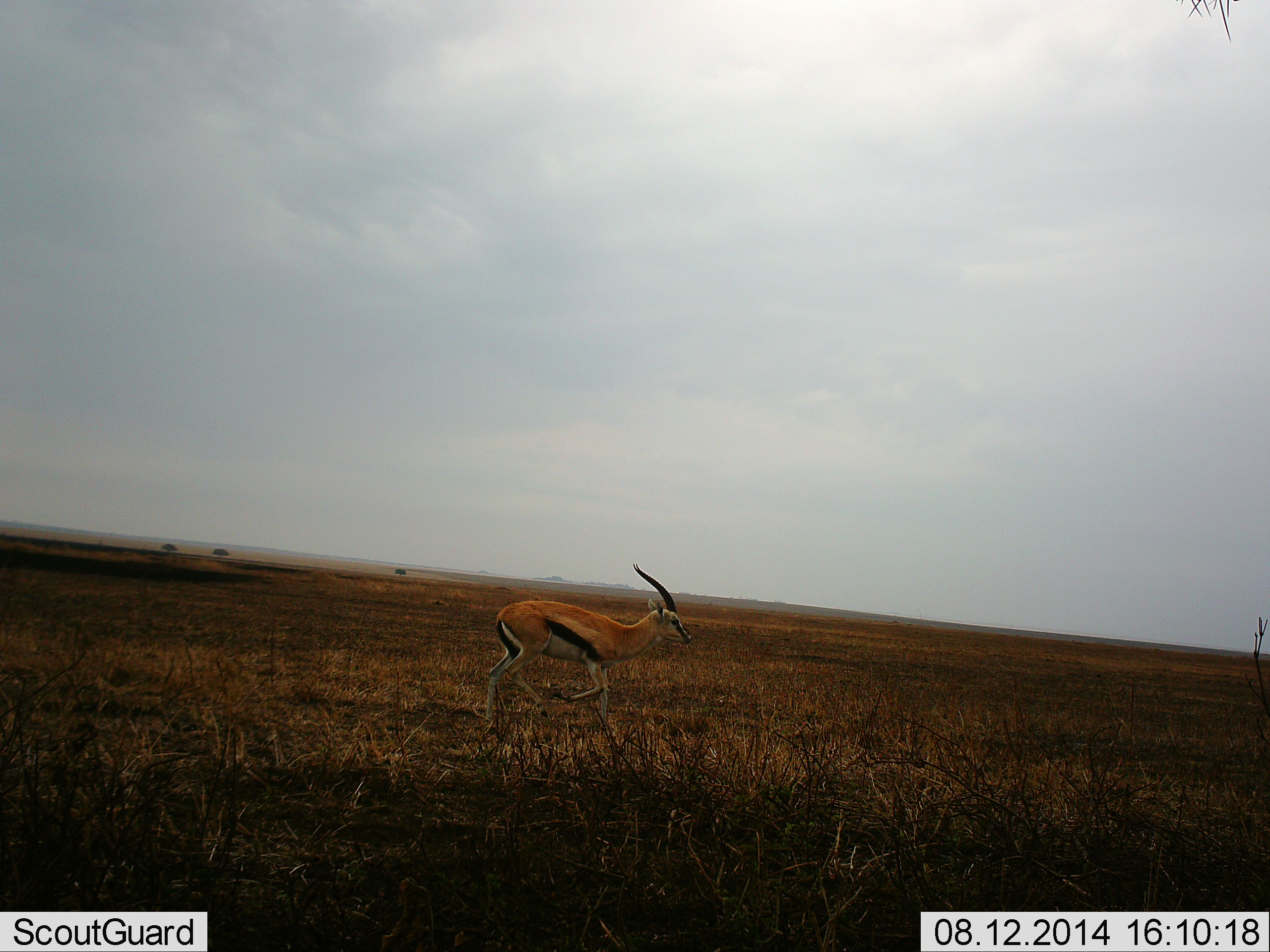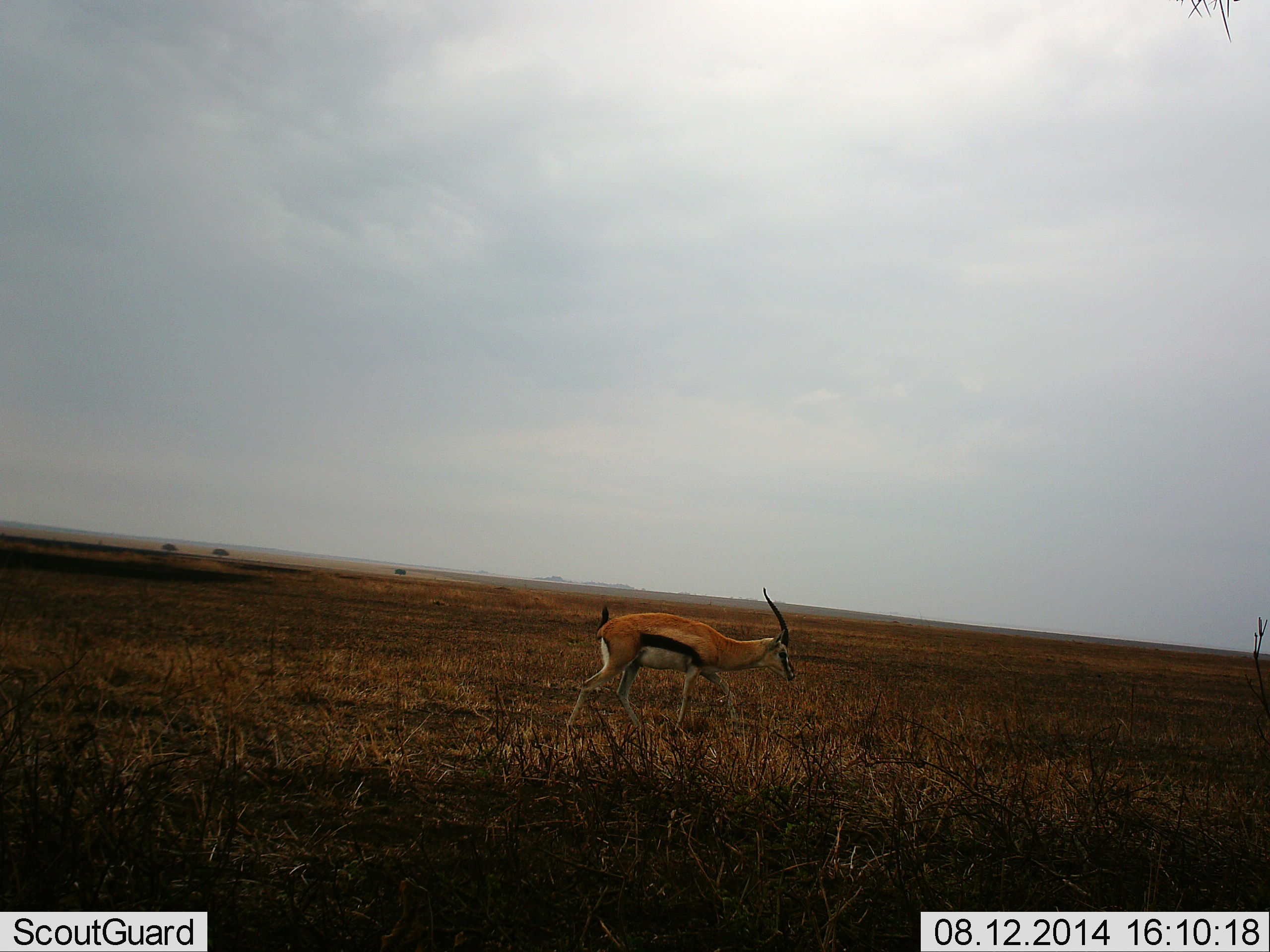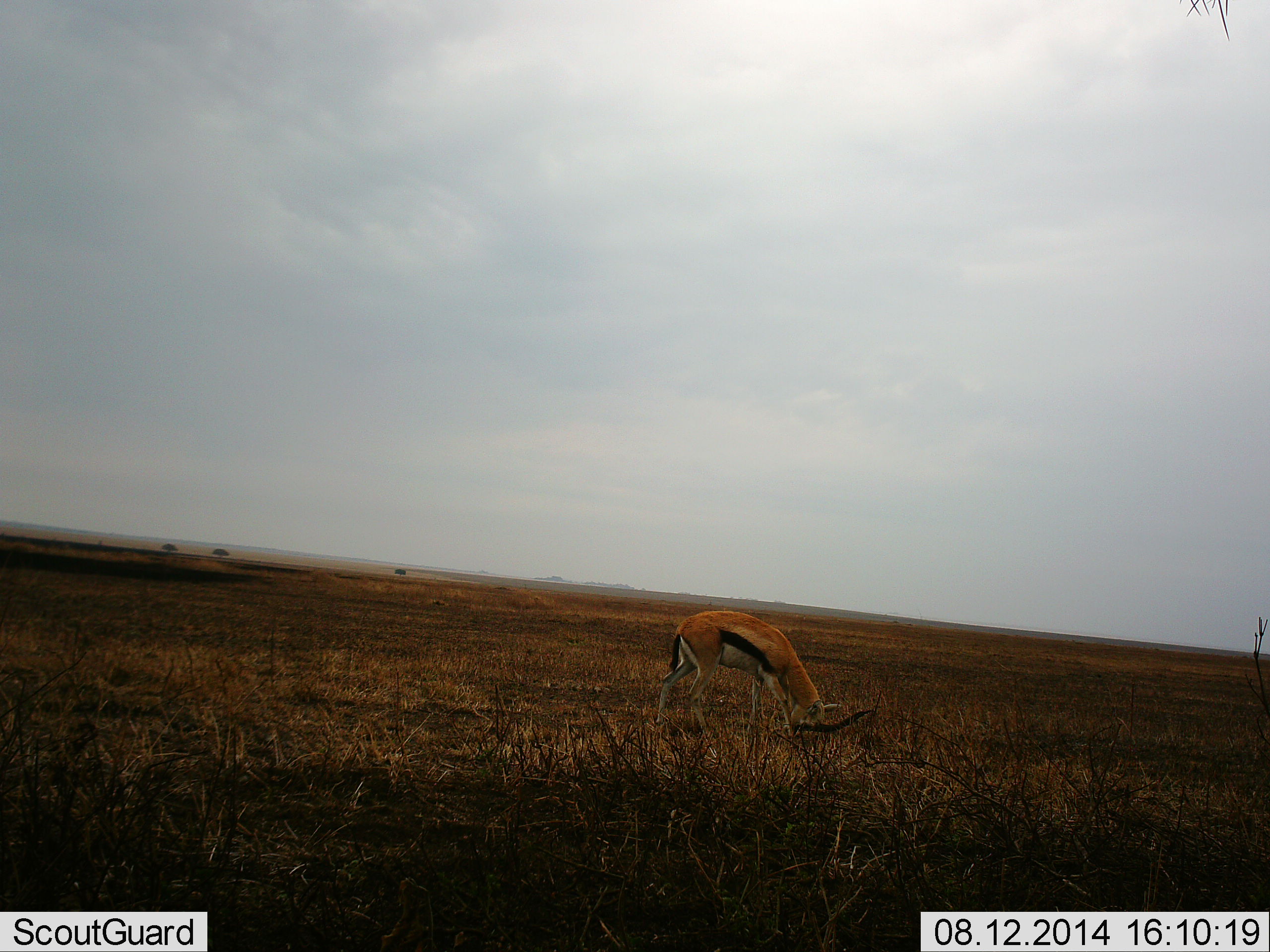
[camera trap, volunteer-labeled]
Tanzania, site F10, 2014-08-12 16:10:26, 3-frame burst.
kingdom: Animalia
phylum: Chordata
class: Mammalia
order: Artiodactyla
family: Bovidae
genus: Eudorcas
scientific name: Eudorcas thomsonii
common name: thomson's gazelle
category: gazellethomsons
Gazellethomsons (thomson's gazelle) (Eudorcas thomsonii), count 1. Behavior (volunteer vote fractions): standing 20%, resting 0%, moving 90%, interacting 0%. Young present (vote fraction): 0%. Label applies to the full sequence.